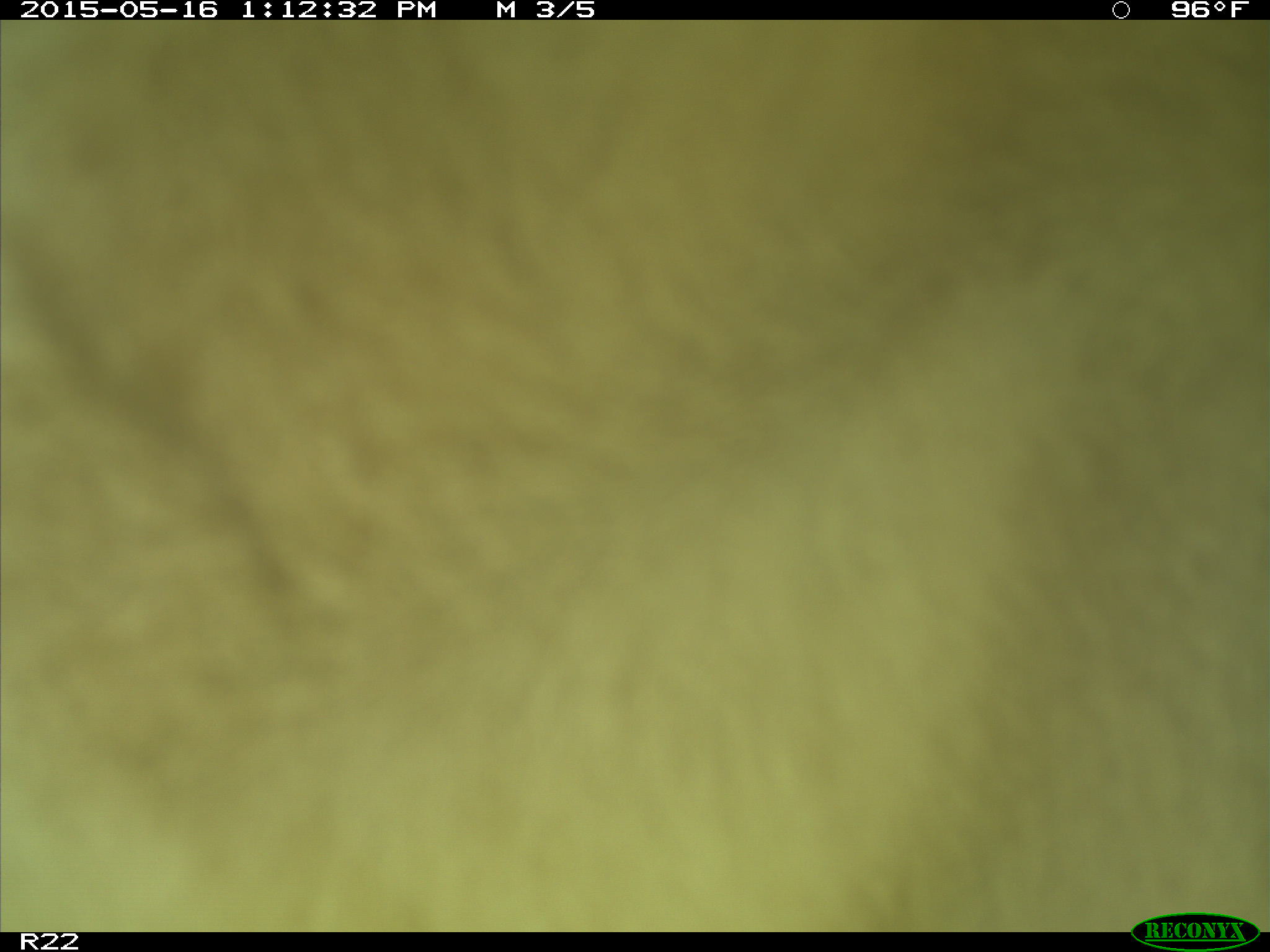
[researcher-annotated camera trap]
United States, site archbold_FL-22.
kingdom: Animalia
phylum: Chordata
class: Mammalia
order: Artiodactyla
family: Bovidae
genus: Bos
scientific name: Bos taurus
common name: domestic cow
Bos taurus (domestic cow).